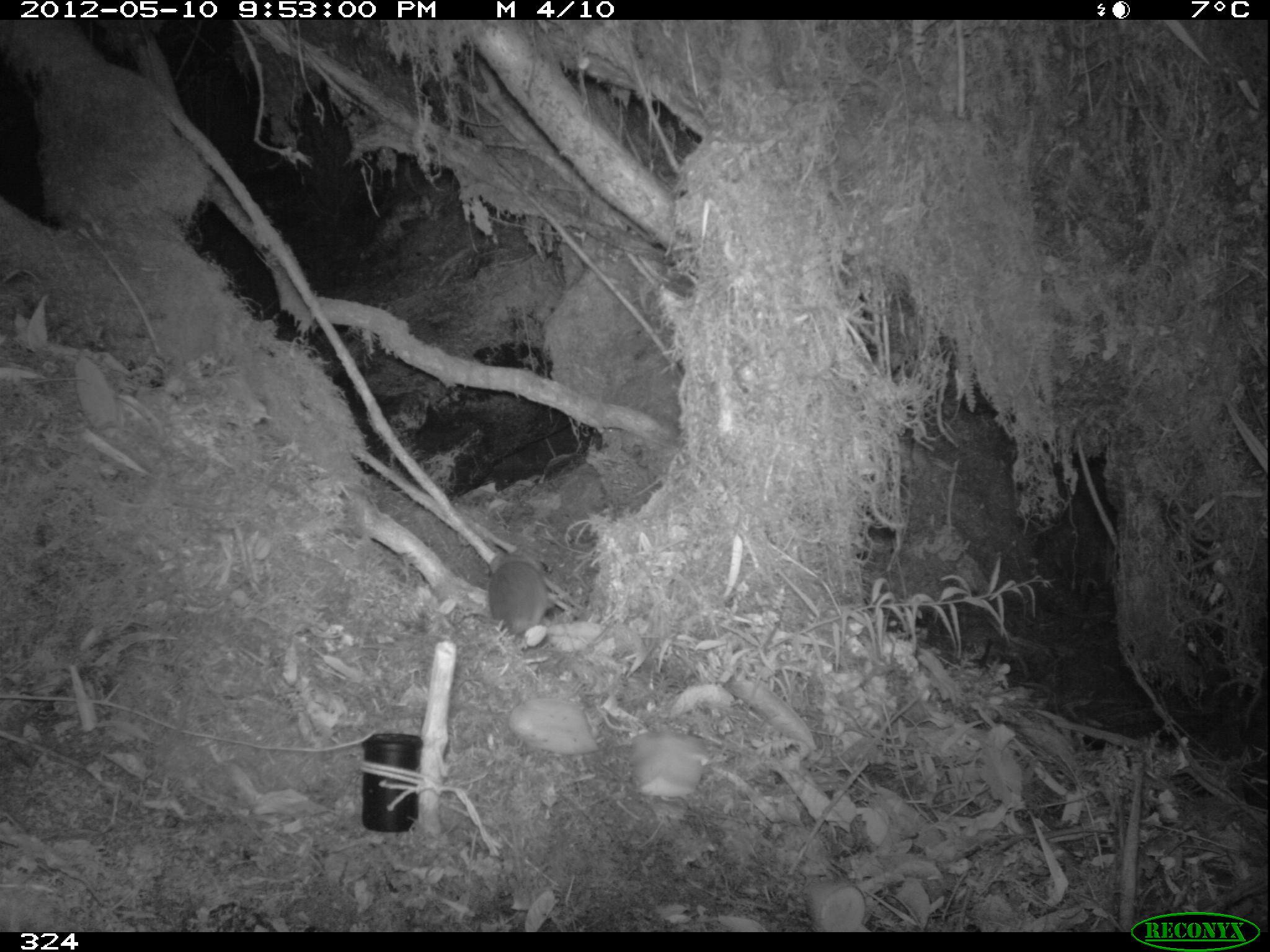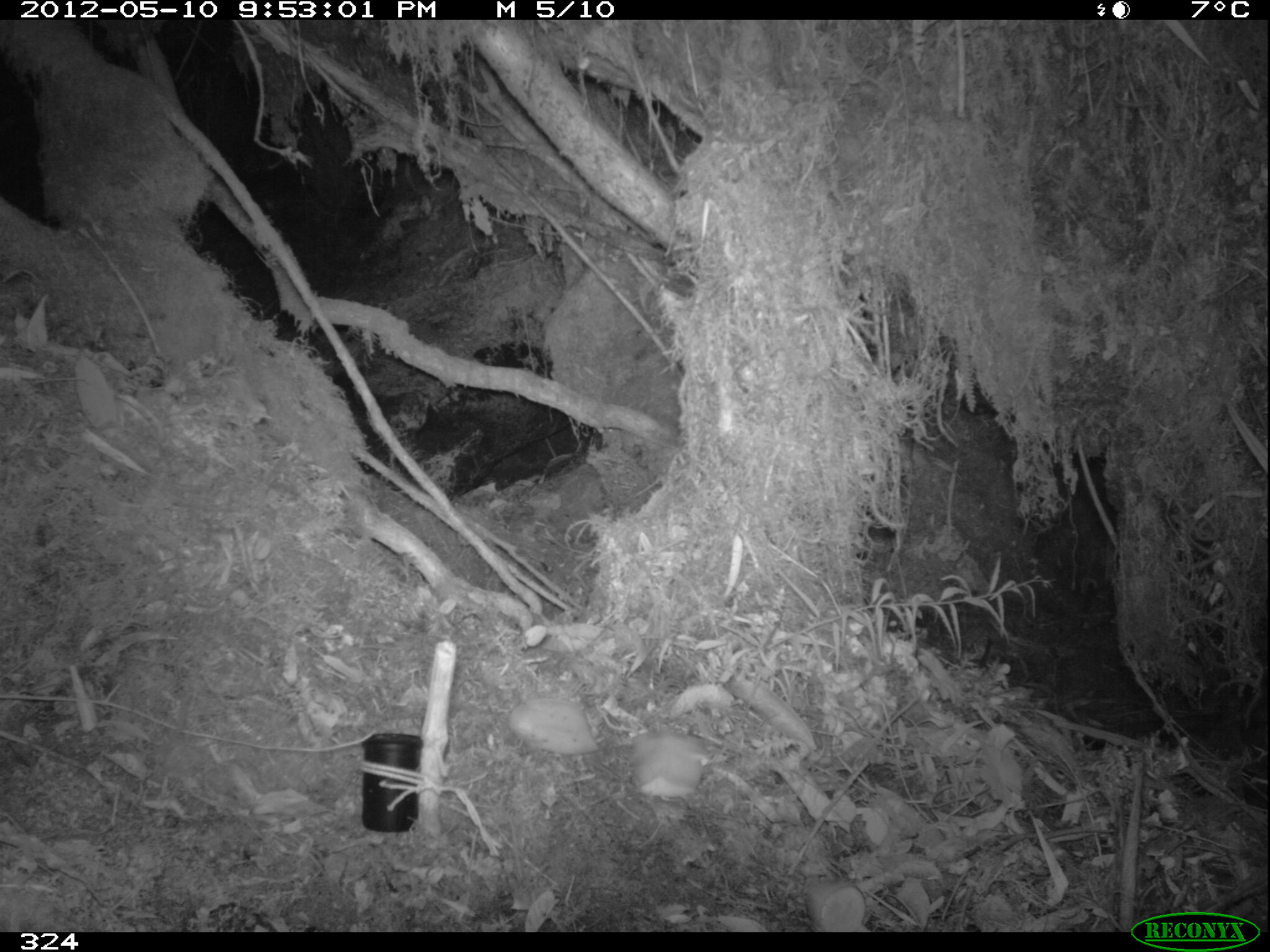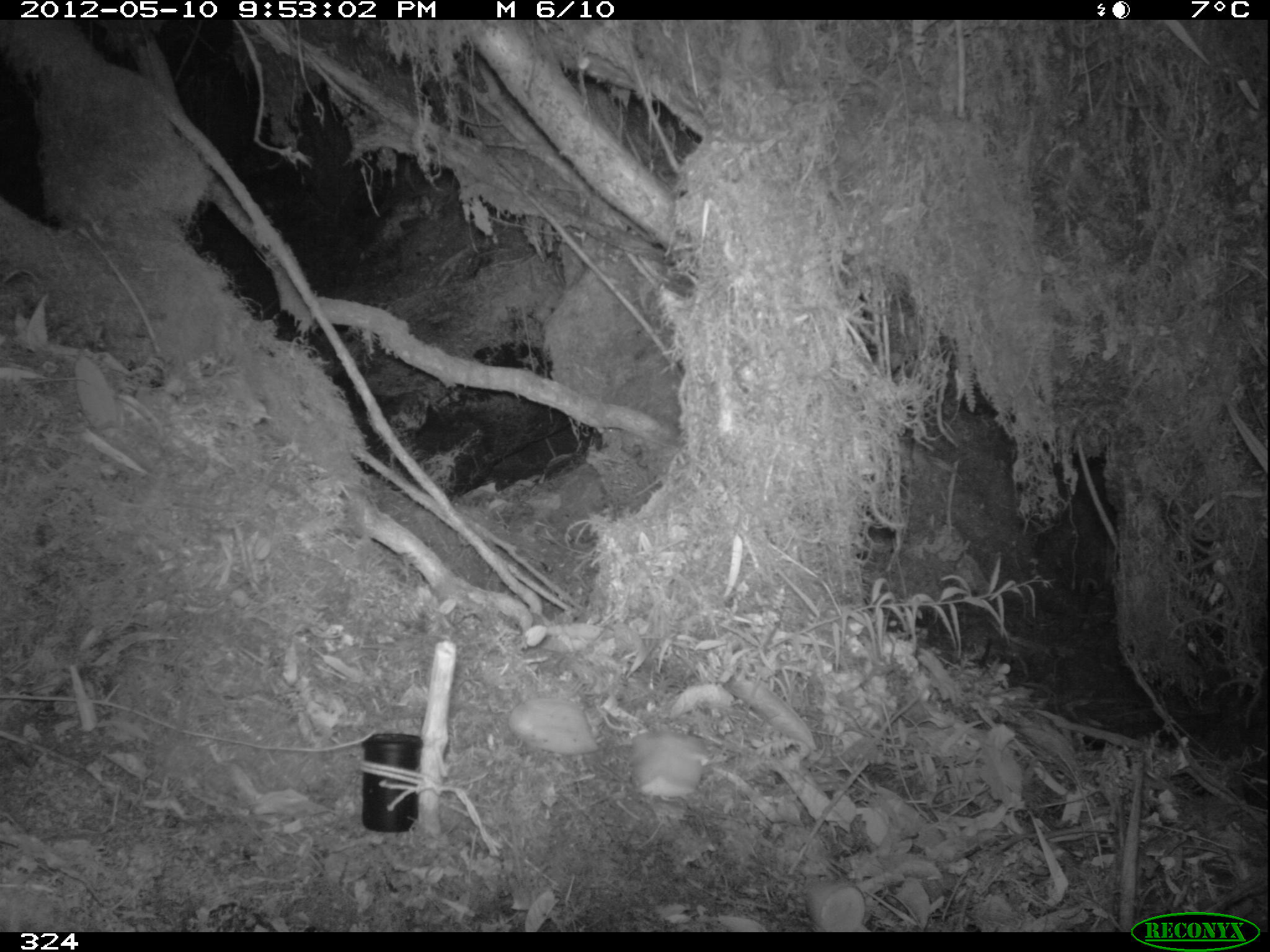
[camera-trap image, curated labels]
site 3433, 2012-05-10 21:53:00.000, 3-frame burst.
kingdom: Animalia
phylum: Chordata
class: Mammalia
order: Rodentia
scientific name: Rodentia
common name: rodents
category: unknown rodent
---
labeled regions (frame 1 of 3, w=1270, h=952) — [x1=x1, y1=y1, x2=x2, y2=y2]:
unknown rodent: [x1=488, y1=552, x2=549, y2=644]